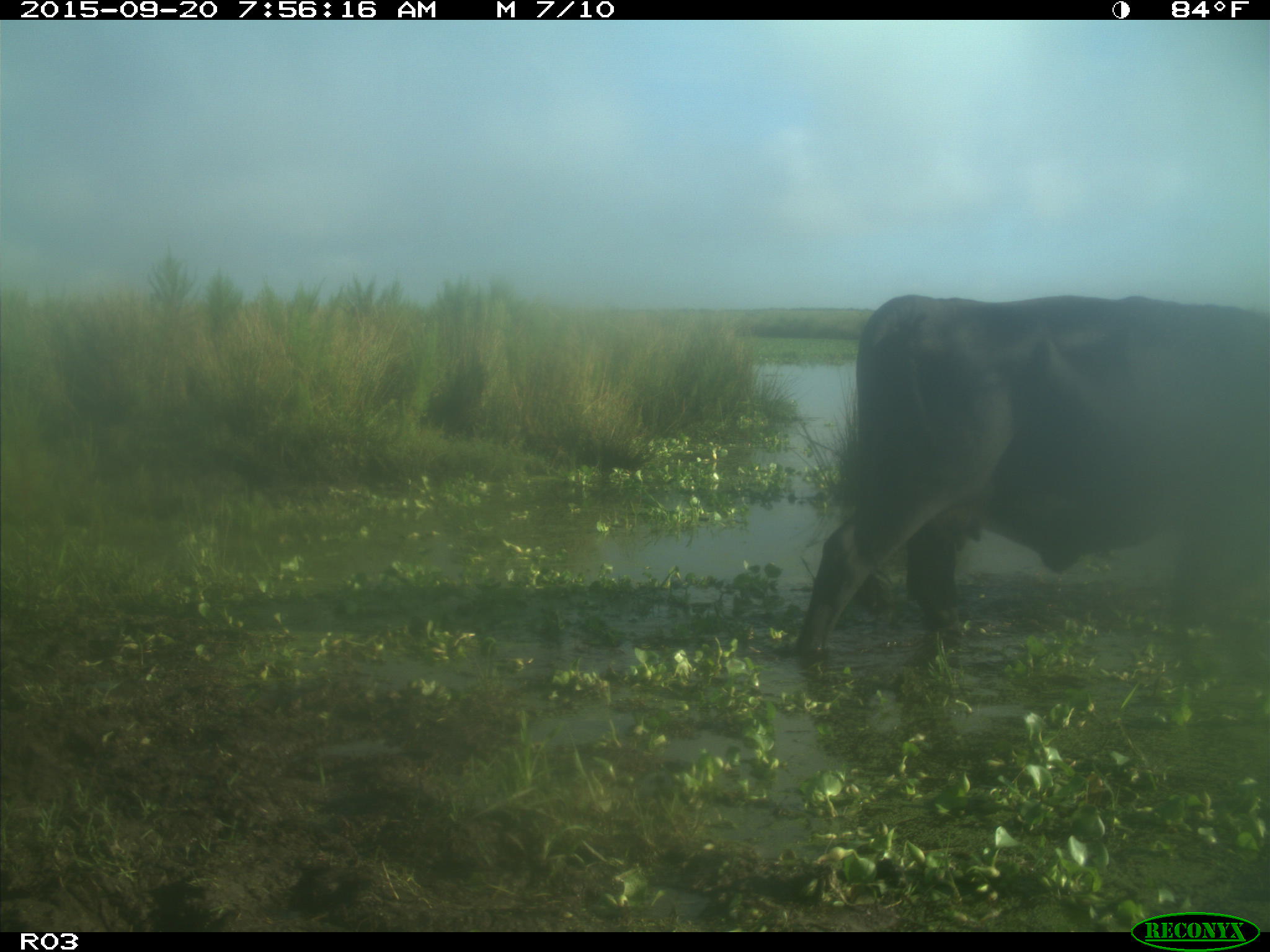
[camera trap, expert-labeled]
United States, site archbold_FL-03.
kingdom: Animalia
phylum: Chordata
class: Mammalia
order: Artiodactyla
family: Bovidae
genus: Bos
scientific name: Bos taurus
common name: domestic cow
Bos taurus (domestic cow).